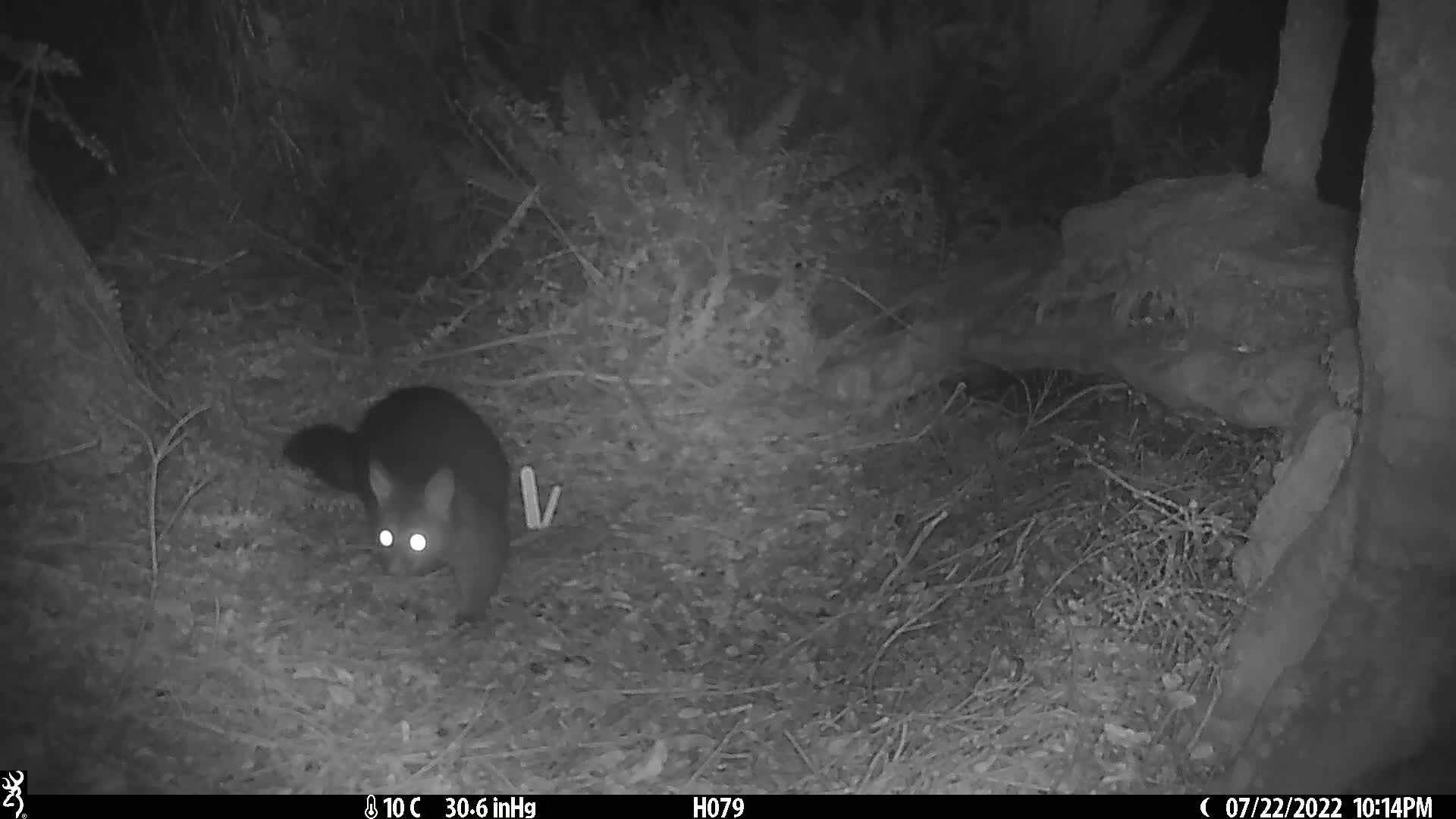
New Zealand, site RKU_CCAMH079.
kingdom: Animalia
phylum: Chordata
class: Mammalia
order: Diprotodontia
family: Phalangeridae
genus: Trichosurus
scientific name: Trichosurus vulpecula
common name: common brushtail possum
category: possum